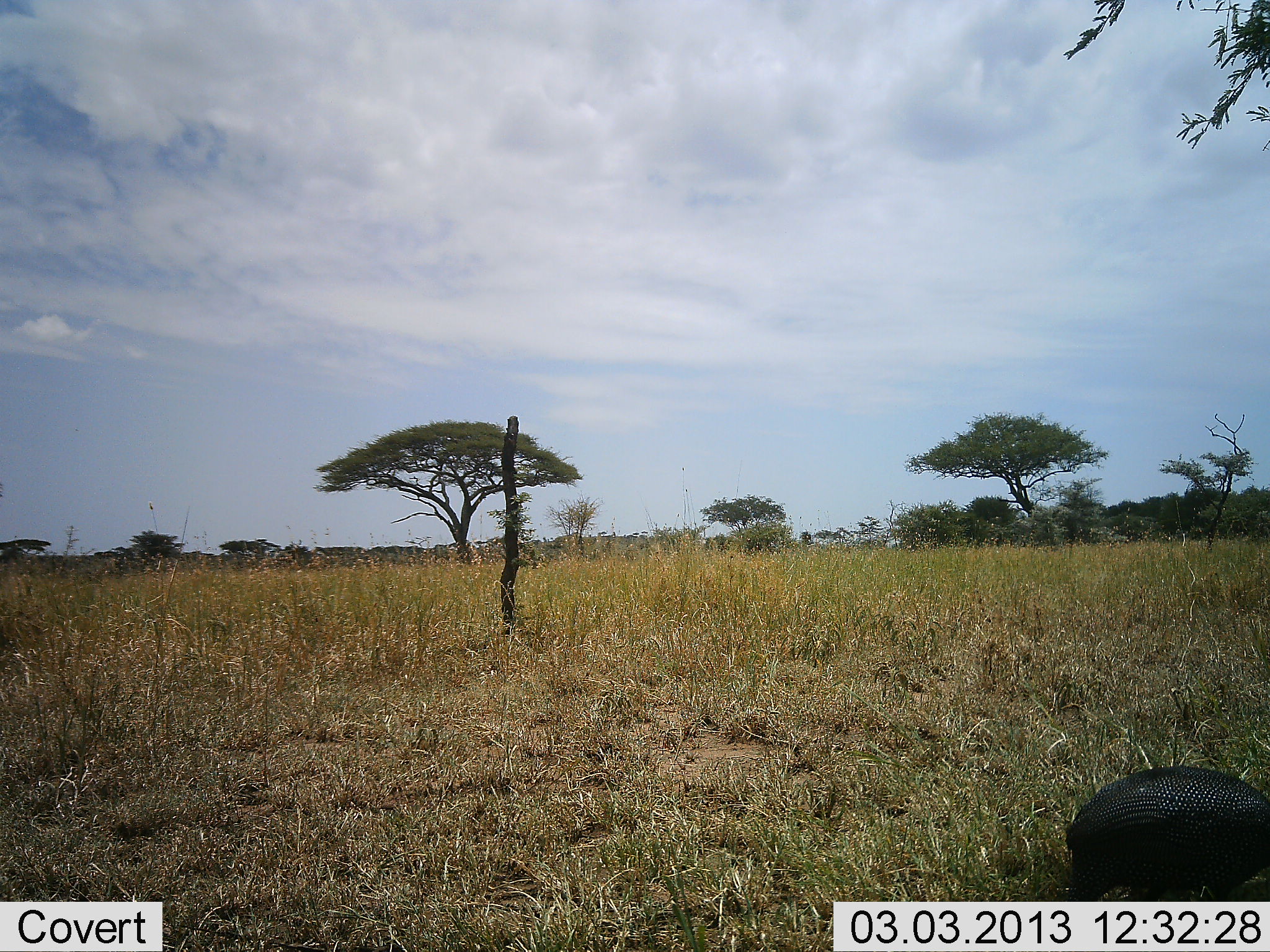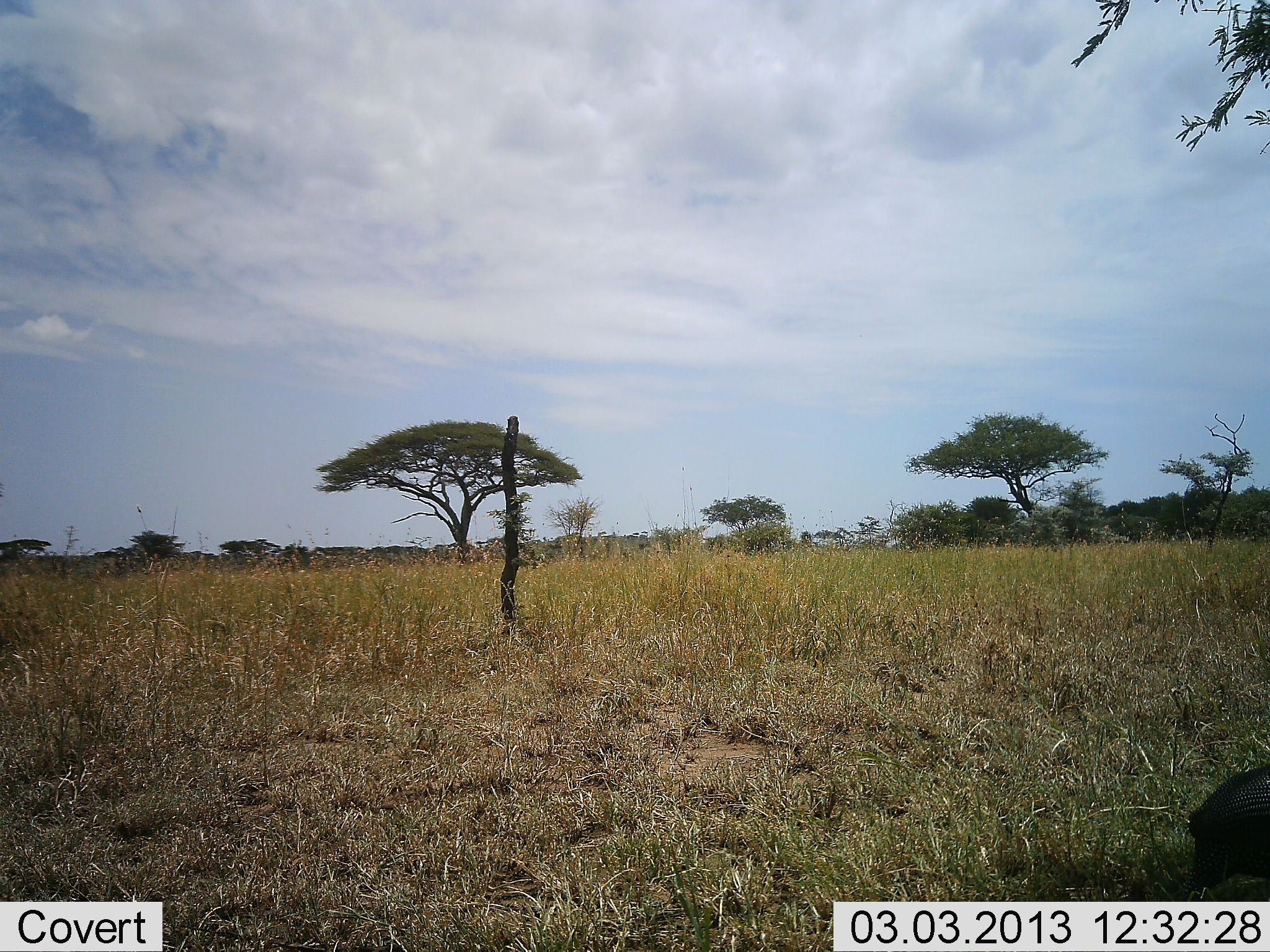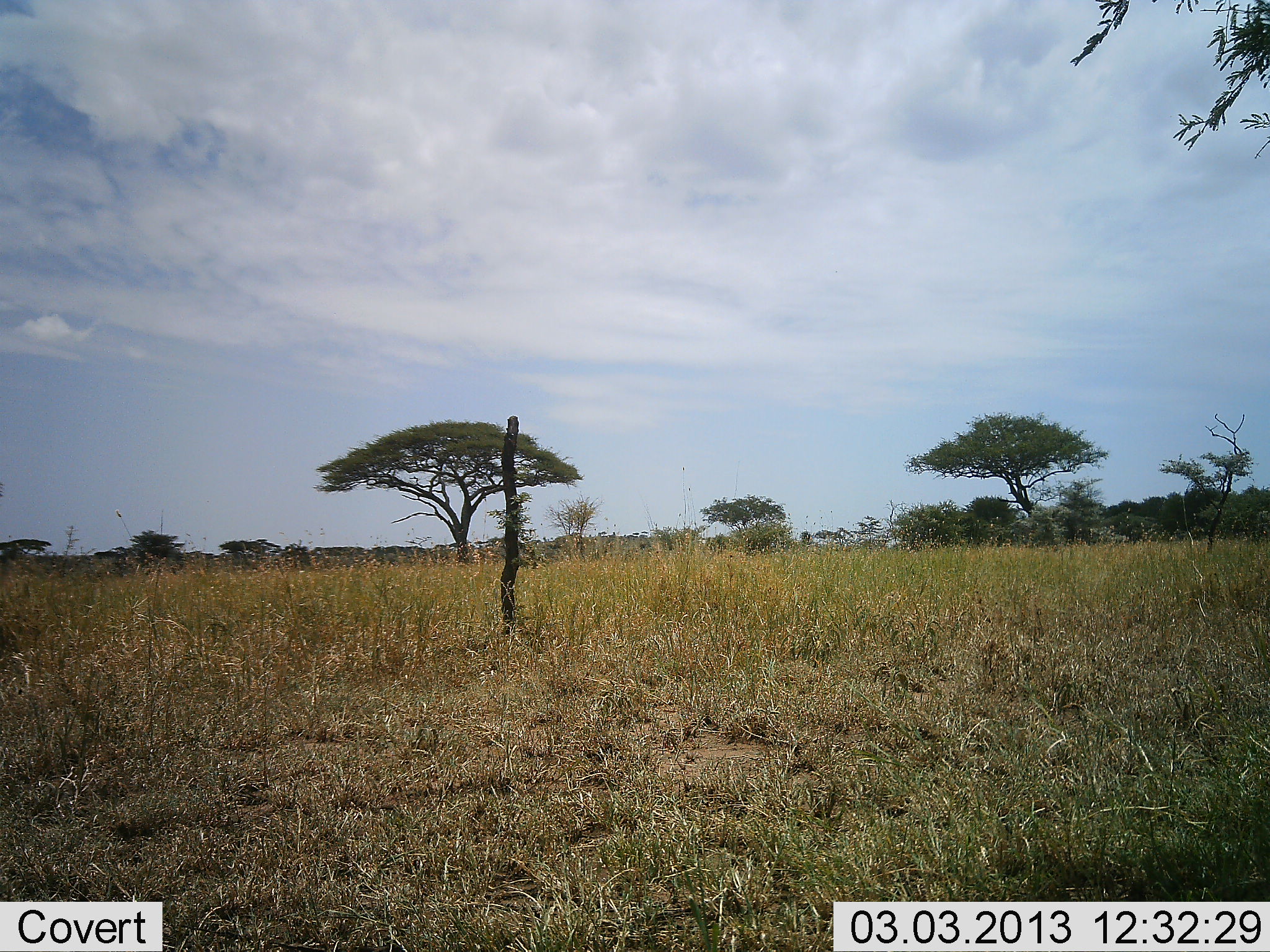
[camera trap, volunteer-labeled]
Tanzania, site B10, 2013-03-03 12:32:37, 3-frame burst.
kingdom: Animalia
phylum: Chordata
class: Aves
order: Galliformes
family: Numididae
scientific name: Numididae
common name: guinea fowl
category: guineafowl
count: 1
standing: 0%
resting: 0%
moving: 88%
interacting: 0%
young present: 0%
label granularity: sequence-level